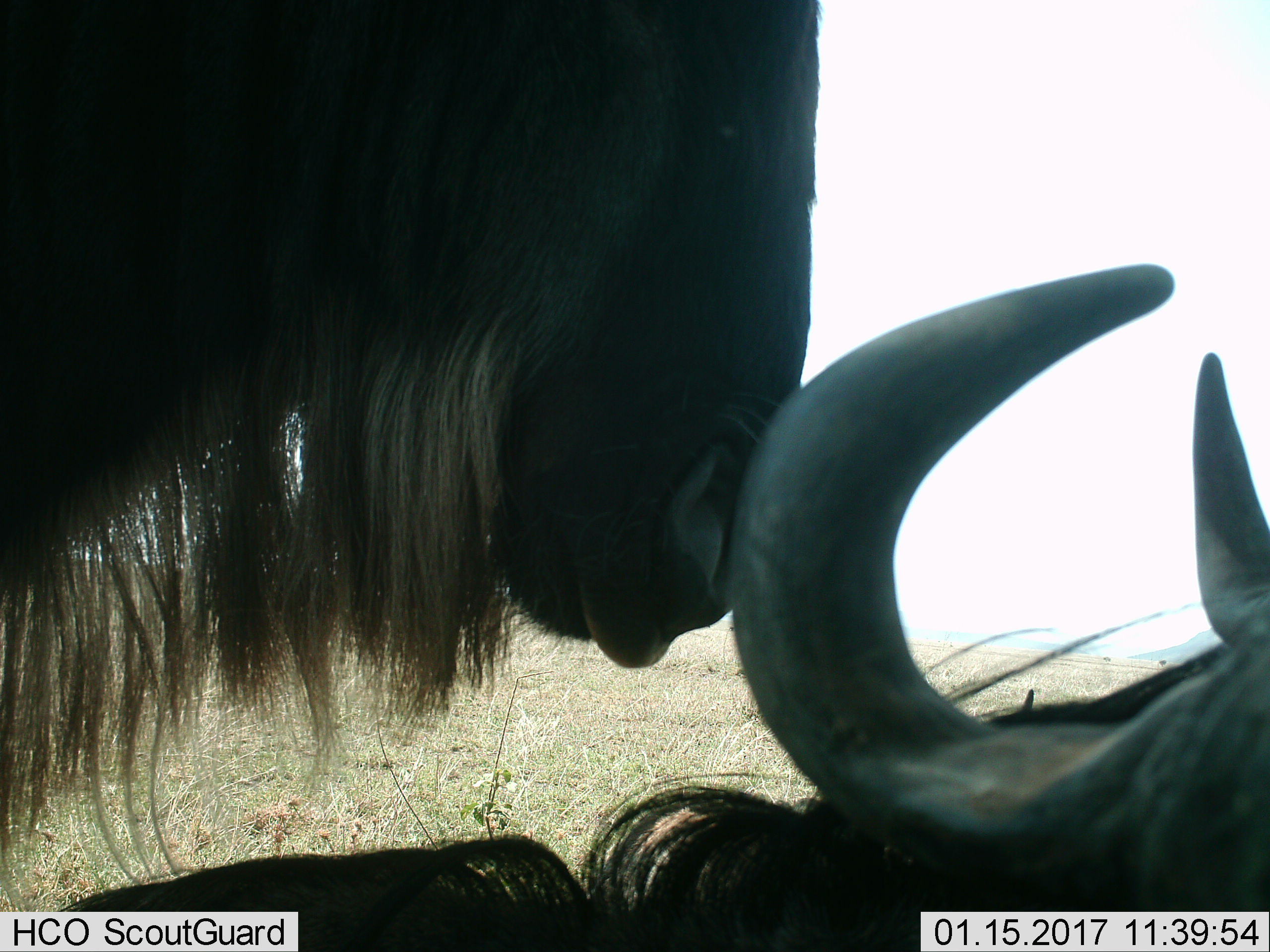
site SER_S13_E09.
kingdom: Animalia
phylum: Chordata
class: Mammalia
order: Artiodactyla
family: Bovidae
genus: Connochaetes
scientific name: Connochaetes taurinus taurinus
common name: blue wildebeest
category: wildebeestblue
Wildebeestblue (blue wildebeest) (Connochaetes taurinus taurinus), count 2. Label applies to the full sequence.